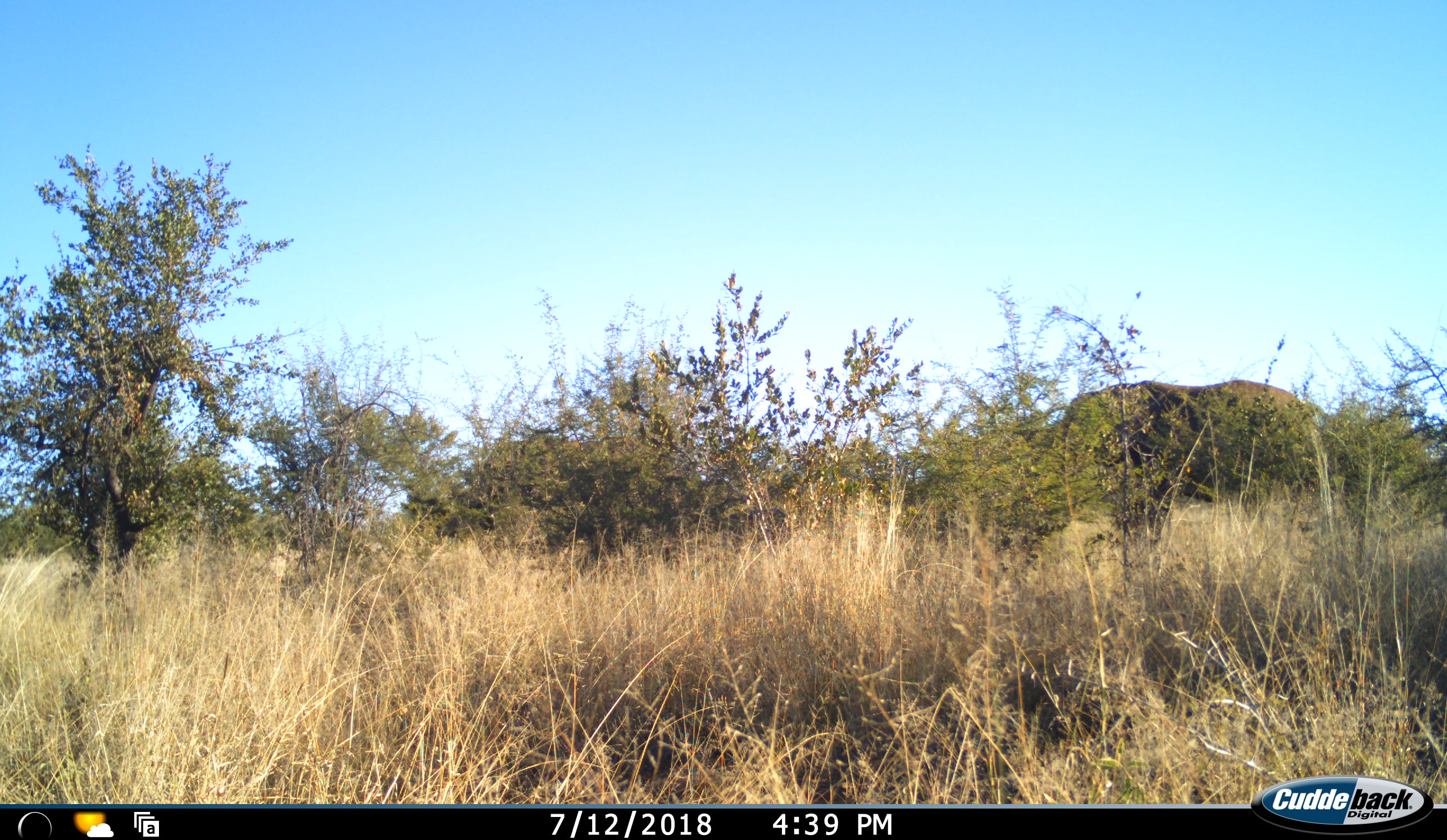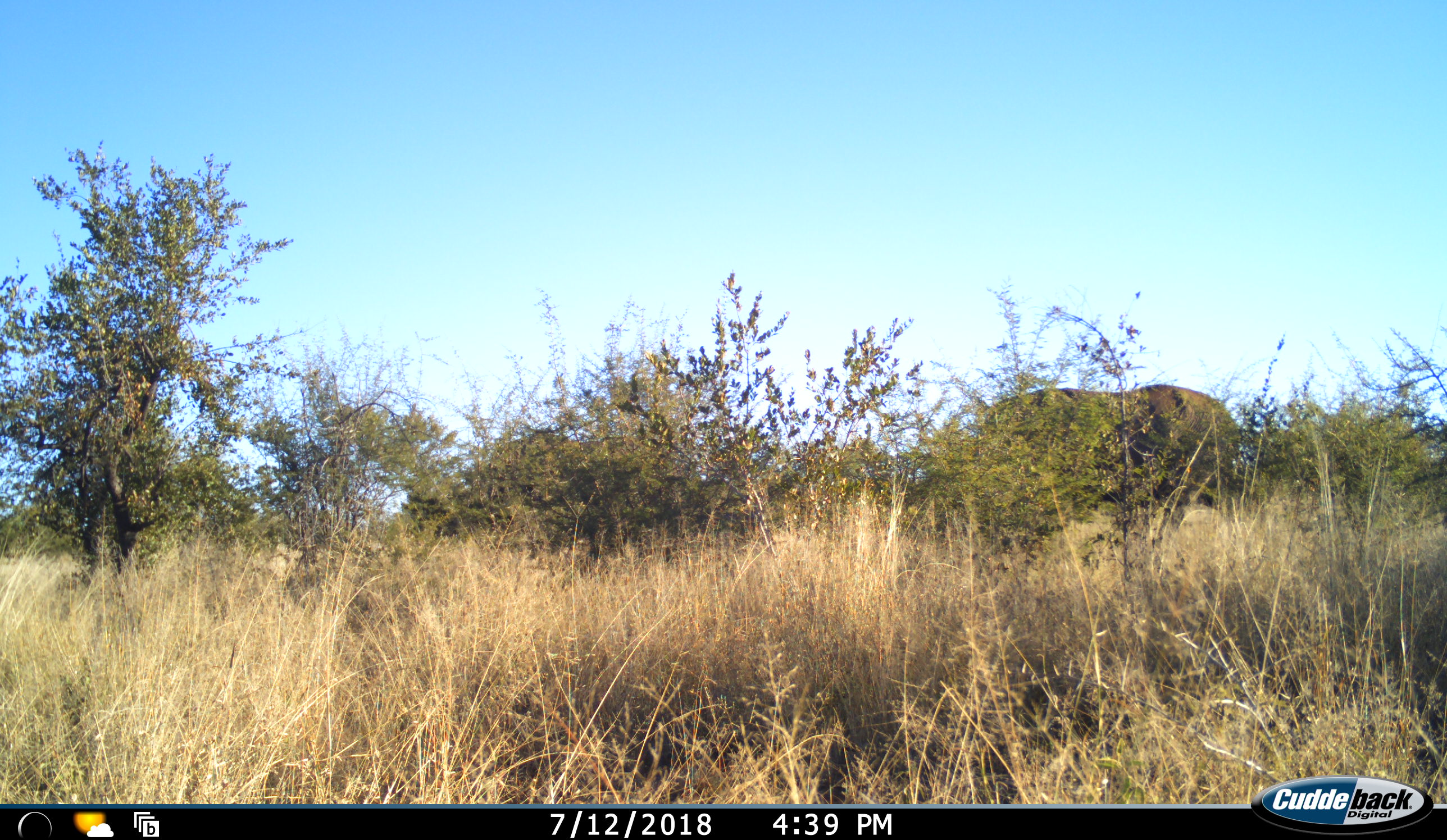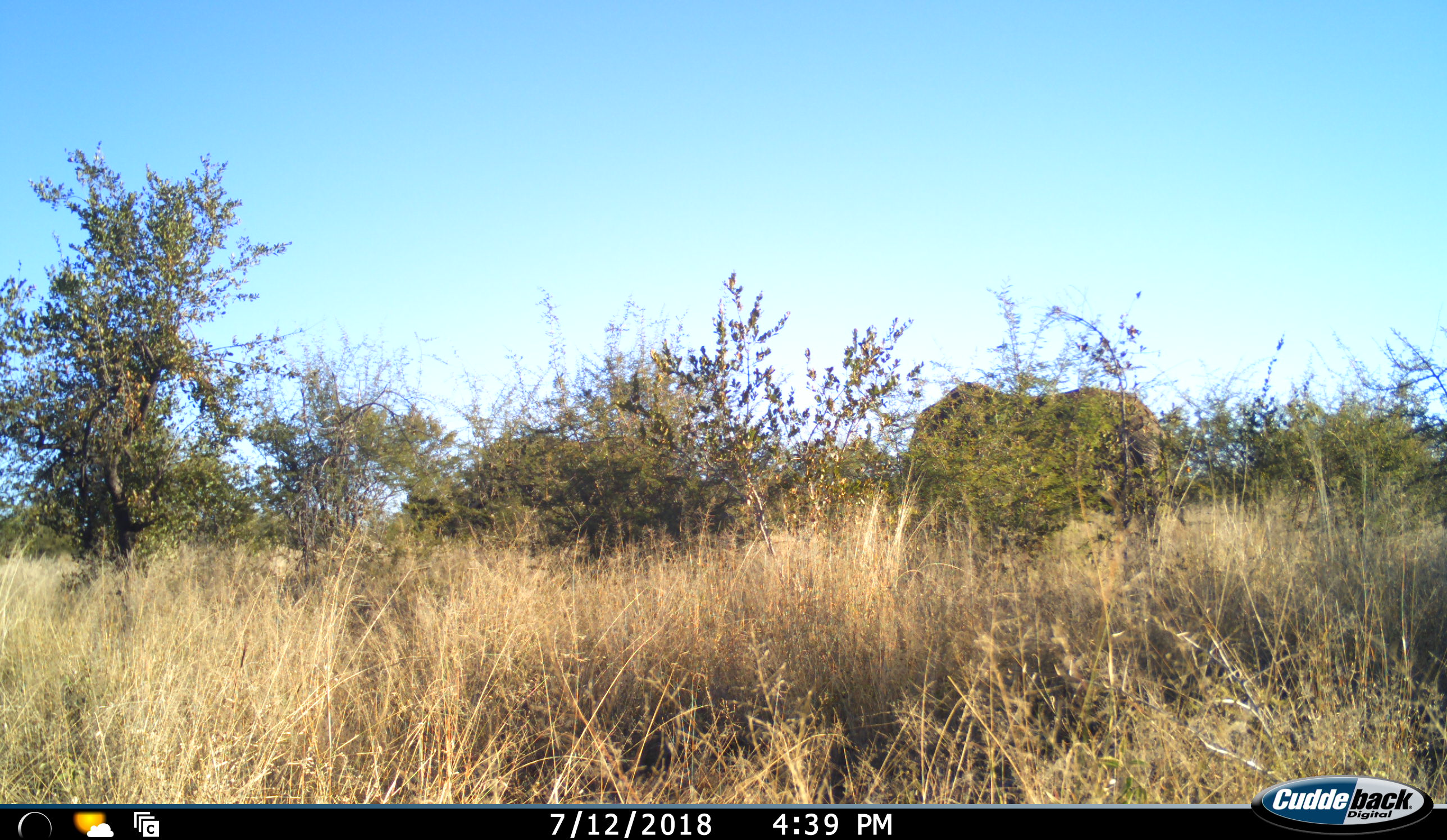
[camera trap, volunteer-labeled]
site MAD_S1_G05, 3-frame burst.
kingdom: Animalia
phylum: Chordata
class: Mammalia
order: Proboscidea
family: Elephantidae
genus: Loxodonta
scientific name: Loxodonta africana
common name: african bush elephant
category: elephant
Elephant (african bush elephant) (Loxodonta africana), count 1. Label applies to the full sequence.